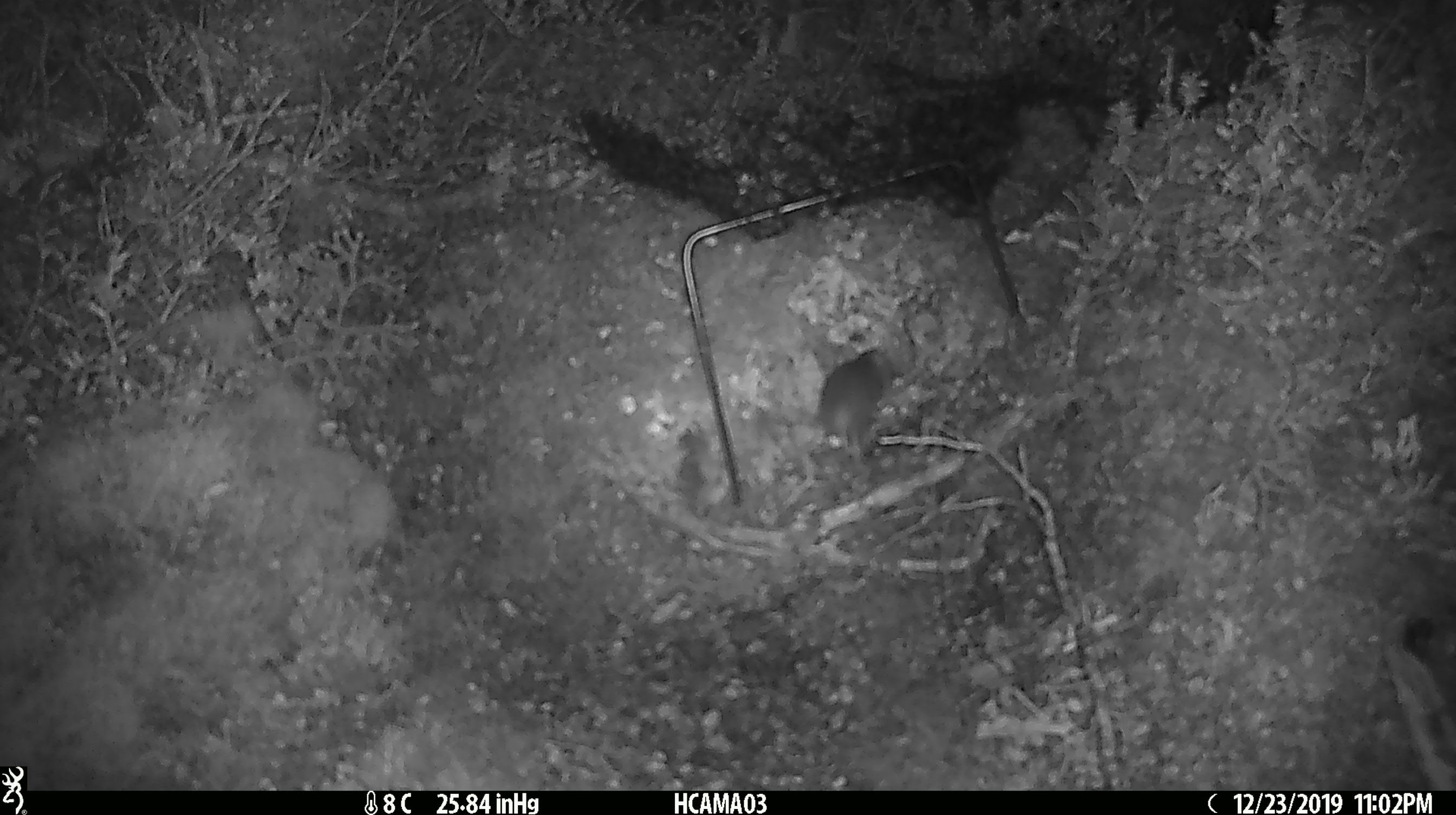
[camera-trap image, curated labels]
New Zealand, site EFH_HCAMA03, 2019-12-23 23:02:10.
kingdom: Animalia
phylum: Chordata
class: Mammalia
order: Rodentia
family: Muridae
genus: Mus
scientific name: Mus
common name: mouse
Mouse (Mus).